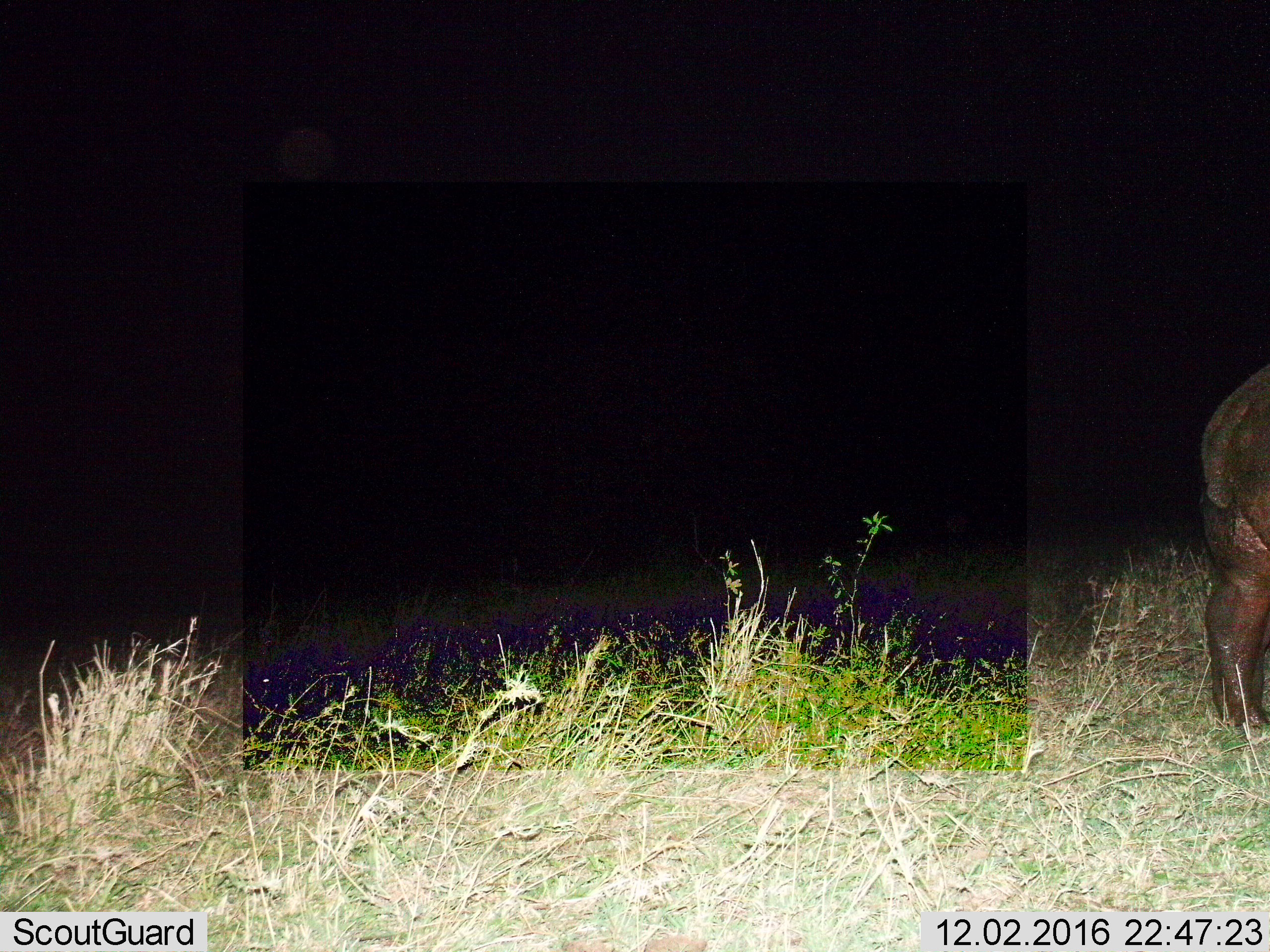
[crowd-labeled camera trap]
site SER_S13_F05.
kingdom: Animalia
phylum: Chordata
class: Mammalia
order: Artiodactyla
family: Hippopotamidae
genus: Hippopotamus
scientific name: Hippopotamus amphibius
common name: hippopotamus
Hippopotamus (Hippopotamus amphibius), count 1. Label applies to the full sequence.